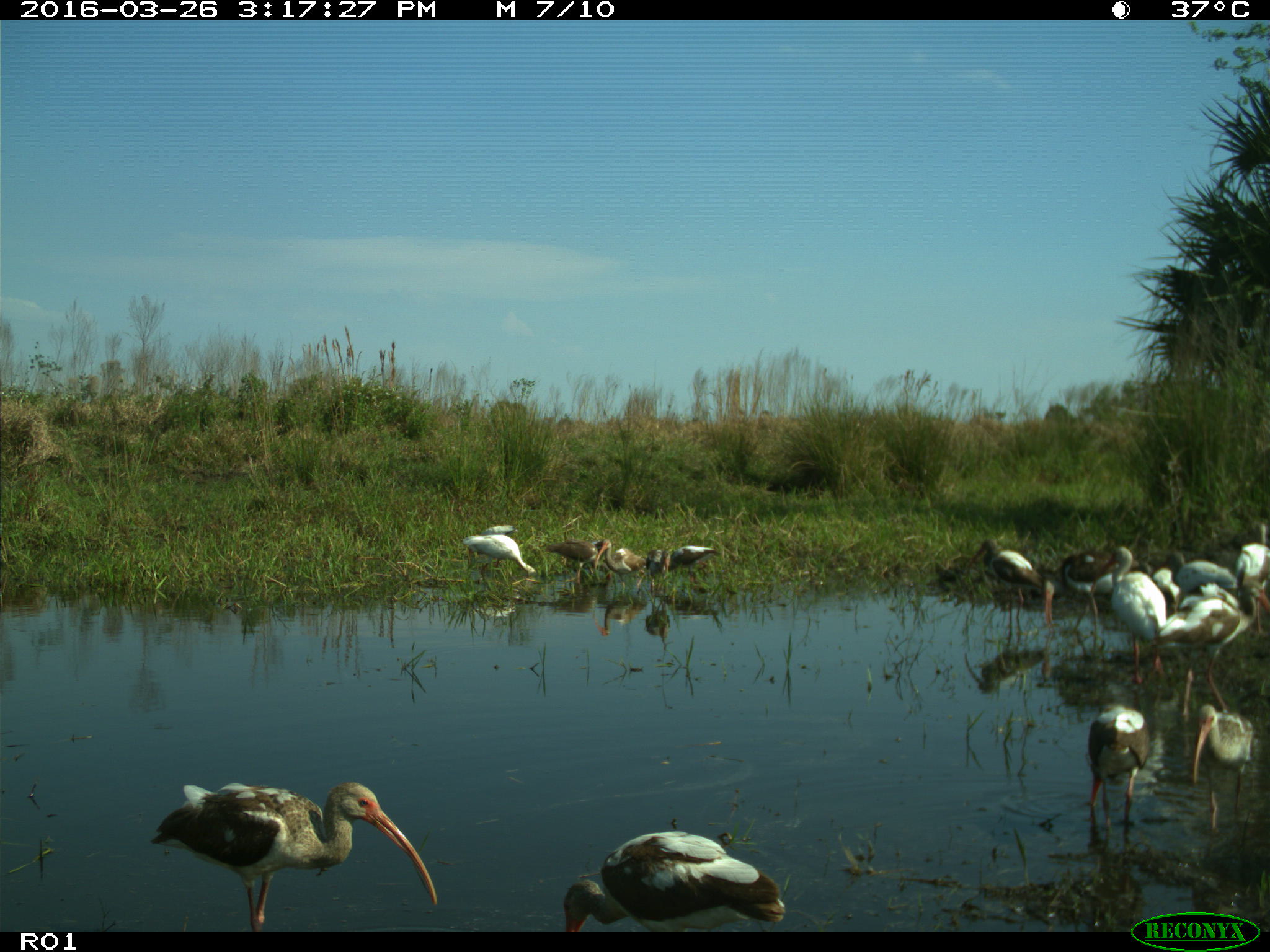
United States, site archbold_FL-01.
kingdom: Animalia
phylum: Chordata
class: Aves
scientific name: Aves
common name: birds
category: unidentified bird